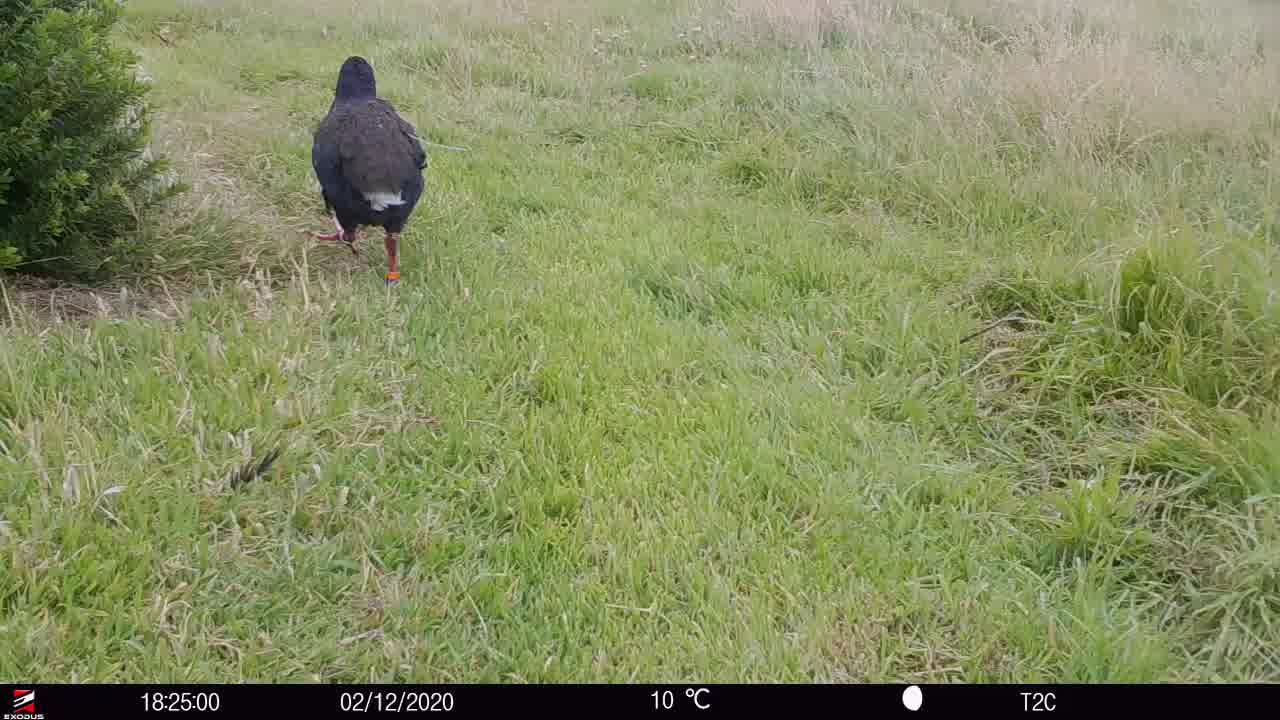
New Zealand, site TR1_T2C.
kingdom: Animalia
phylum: Chordata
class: Aves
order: Gruiformes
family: Rallidae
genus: Porphyrio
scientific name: Porphyrio mantelli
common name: takahe